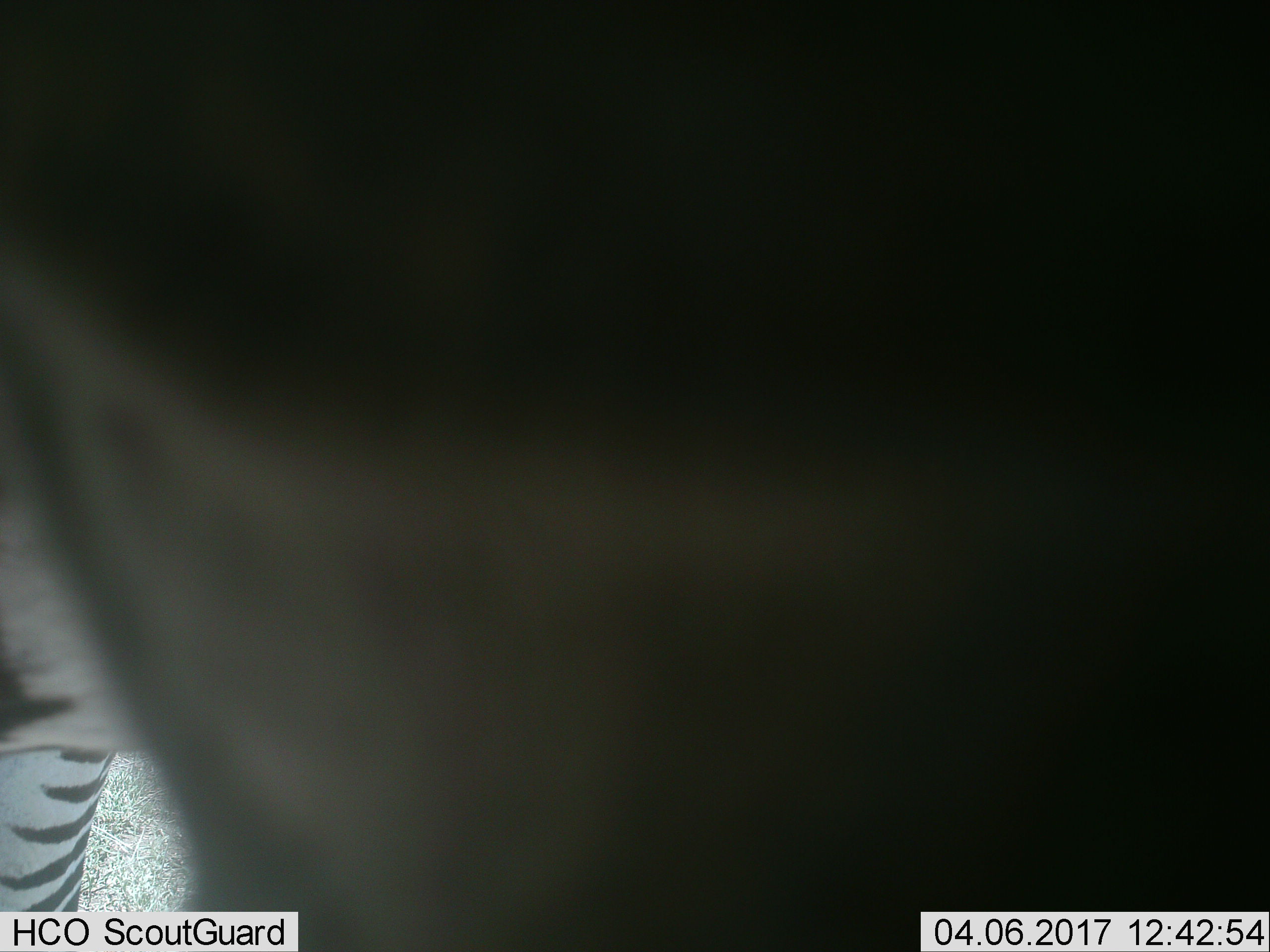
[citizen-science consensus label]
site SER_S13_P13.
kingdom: Animalia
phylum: Chordata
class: Mammalia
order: Perissodactyla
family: Equidae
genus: Equus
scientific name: Equus quagga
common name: plains zebra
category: zebraplains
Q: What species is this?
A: Zebraplains (plains zebra) (Equus quagga).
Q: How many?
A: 1.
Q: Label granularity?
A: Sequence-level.